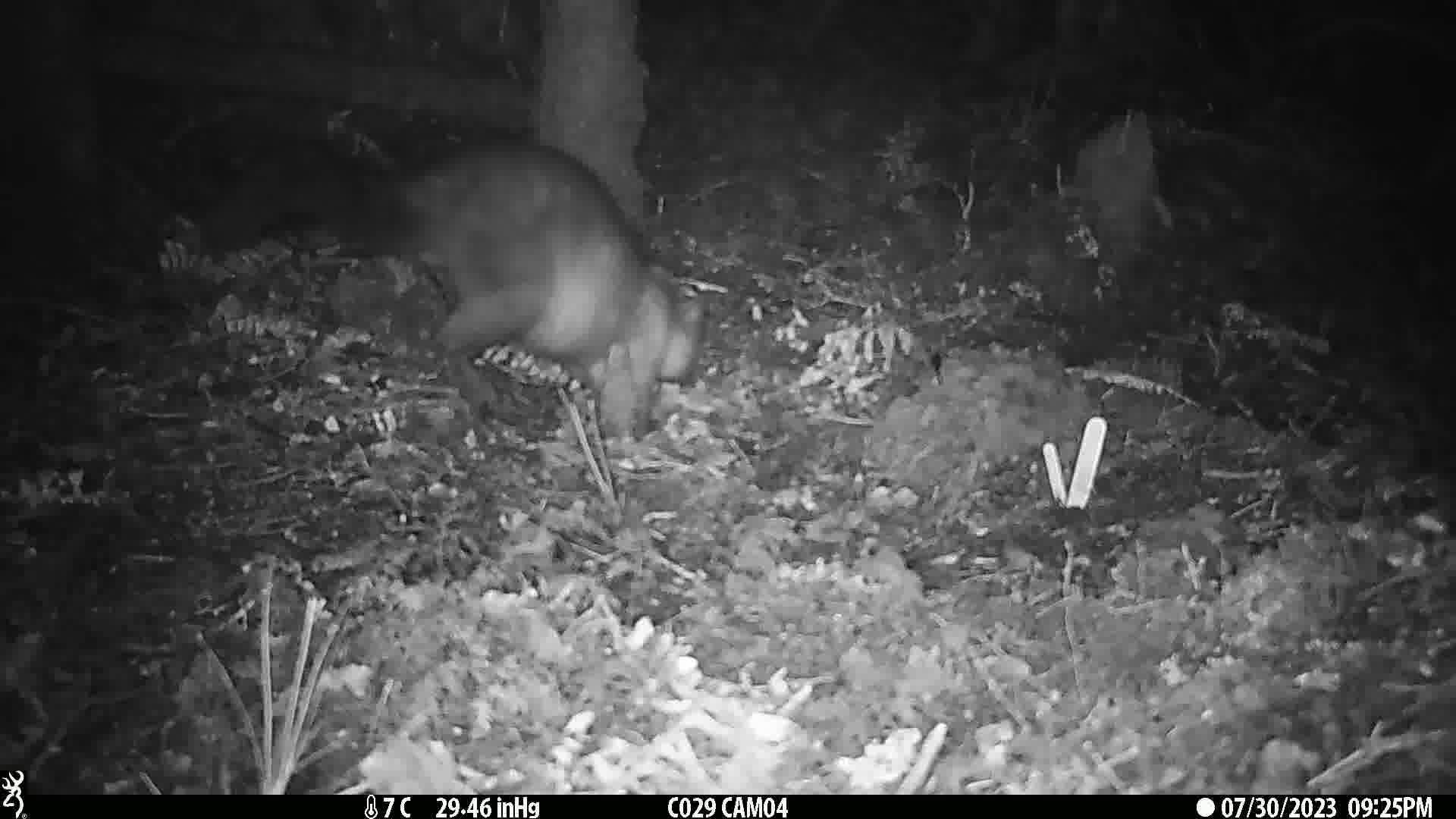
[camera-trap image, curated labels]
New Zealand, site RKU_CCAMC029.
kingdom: Animalia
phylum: Chordata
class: Mammalia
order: Diprotodontia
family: Phalangeridae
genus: Trichosurus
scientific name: Trichosurus vulpecula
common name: common brushtail possum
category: possum